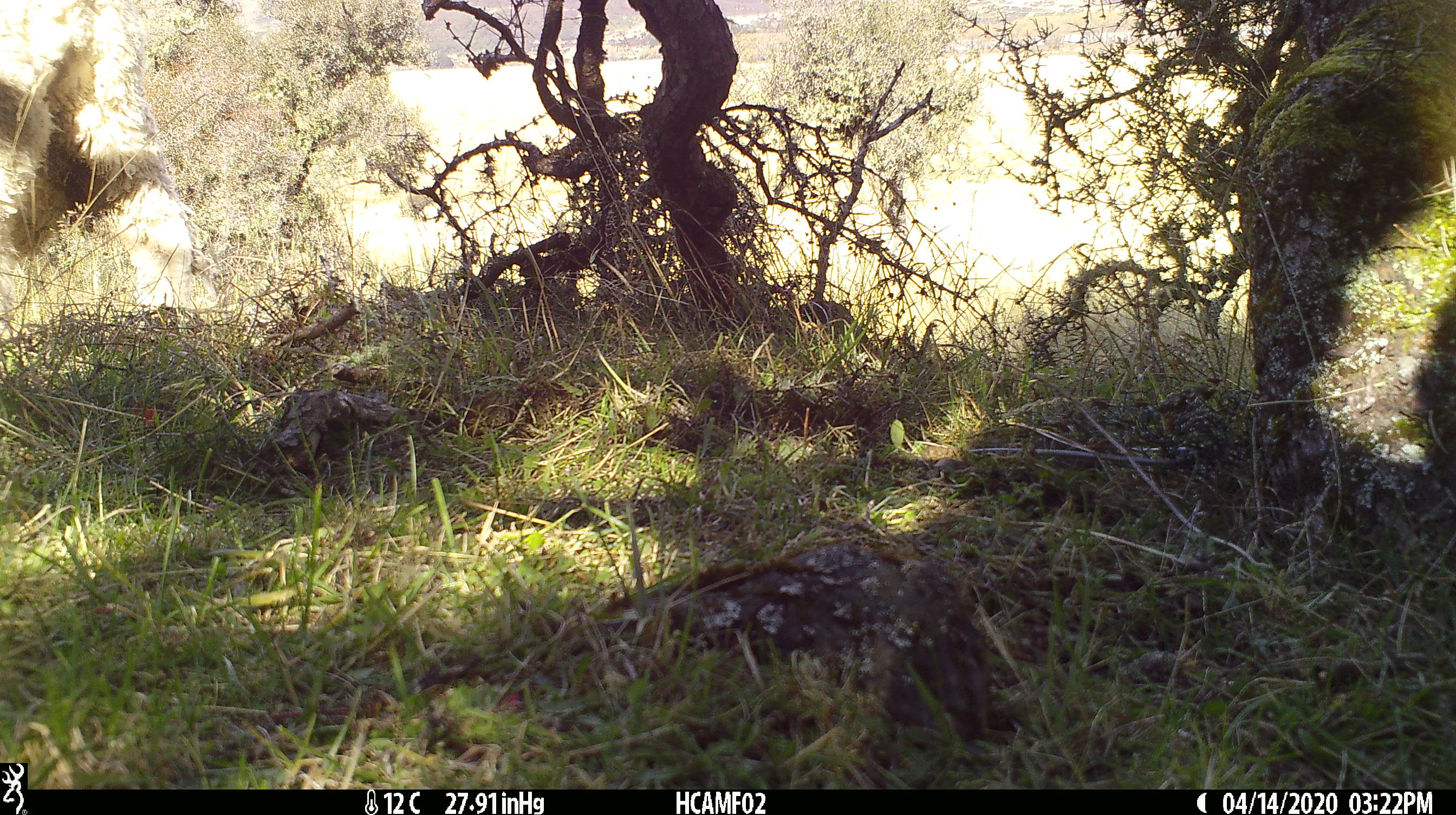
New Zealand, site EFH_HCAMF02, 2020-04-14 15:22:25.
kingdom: Animalia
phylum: Chordata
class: Mammalia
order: Artiodactyla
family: Bovidae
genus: Ovis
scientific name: Ovis aries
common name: domestic sheep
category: sheep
Sheep (domestic sheep) (Ovis aries).